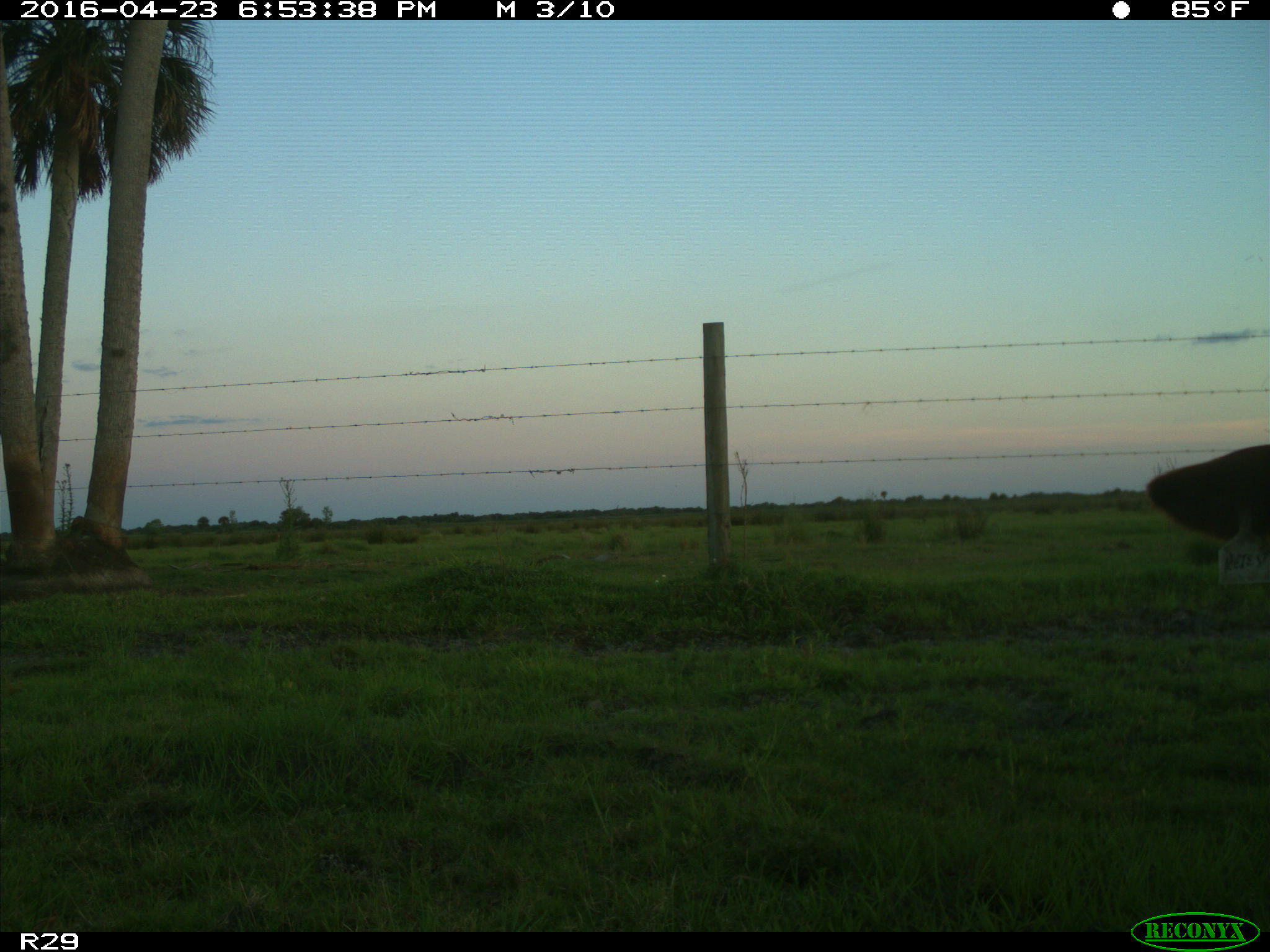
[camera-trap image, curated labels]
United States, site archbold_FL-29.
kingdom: Animalia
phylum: Chordata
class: Mammalia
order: Artiodactyla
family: Bovidae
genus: Bos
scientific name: Bos taurus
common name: domestic cow